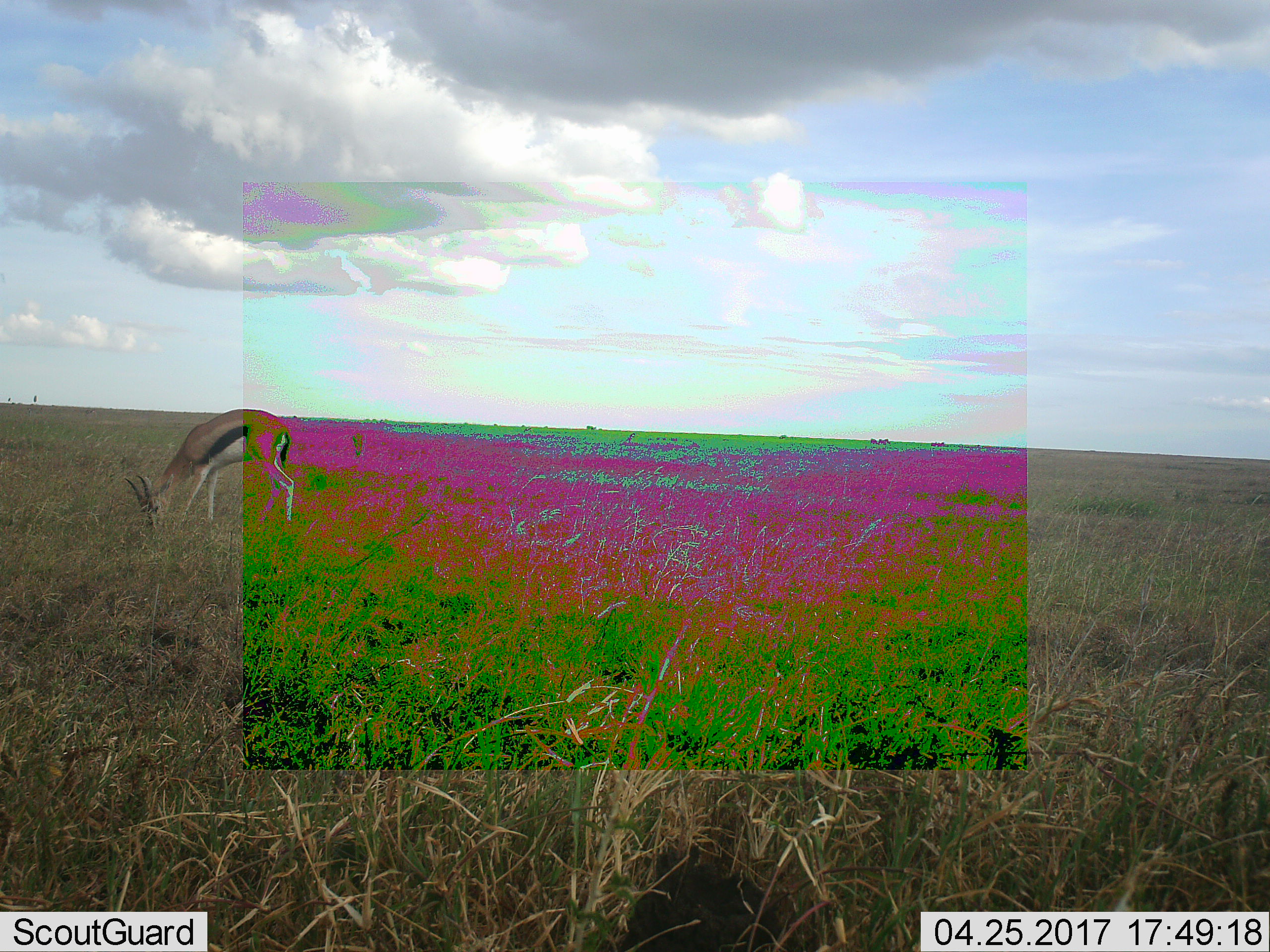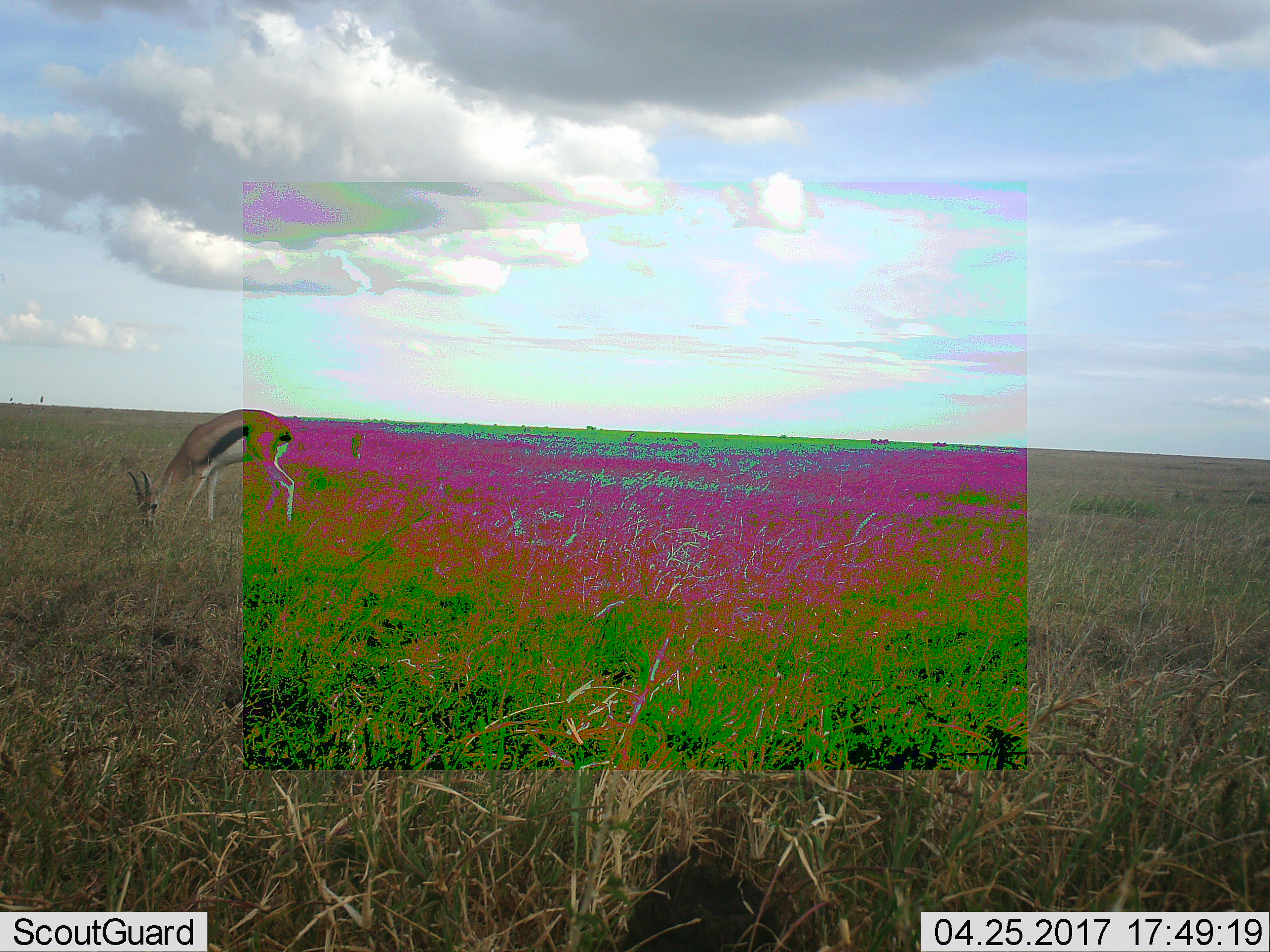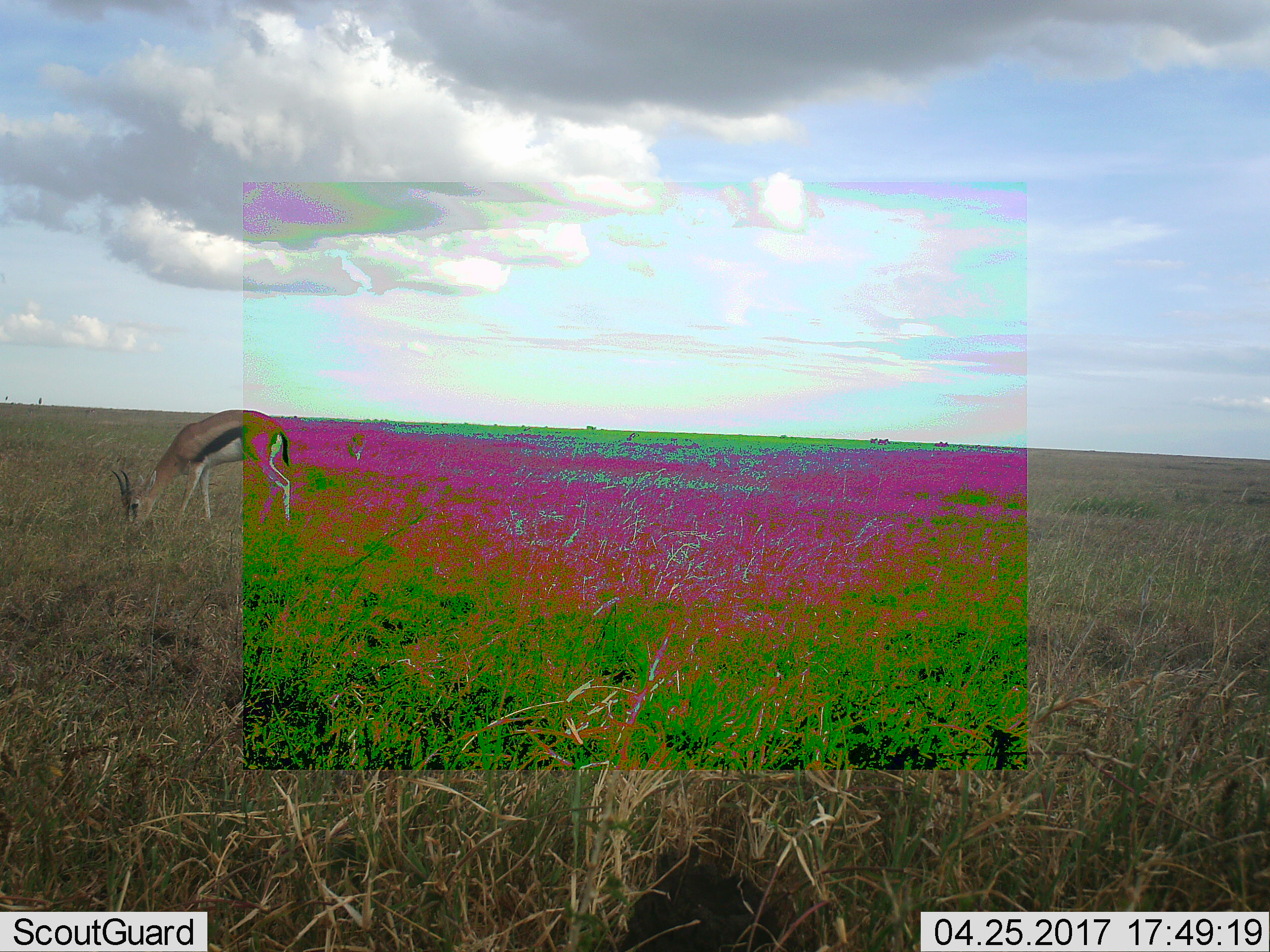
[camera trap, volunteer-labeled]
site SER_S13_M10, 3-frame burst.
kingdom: Animalia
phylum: Chordata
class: Mammalia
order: Artiodactyla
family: Bovidae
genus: Eudorcas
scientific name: Eudorcas thomsonii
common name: thomson's gazelle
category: gazellethomsons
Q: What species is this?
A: Gazellethomsons (thomson's gazelle) (Eudorcas thomsonii).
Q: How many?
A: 1.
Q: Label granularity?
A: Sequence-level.